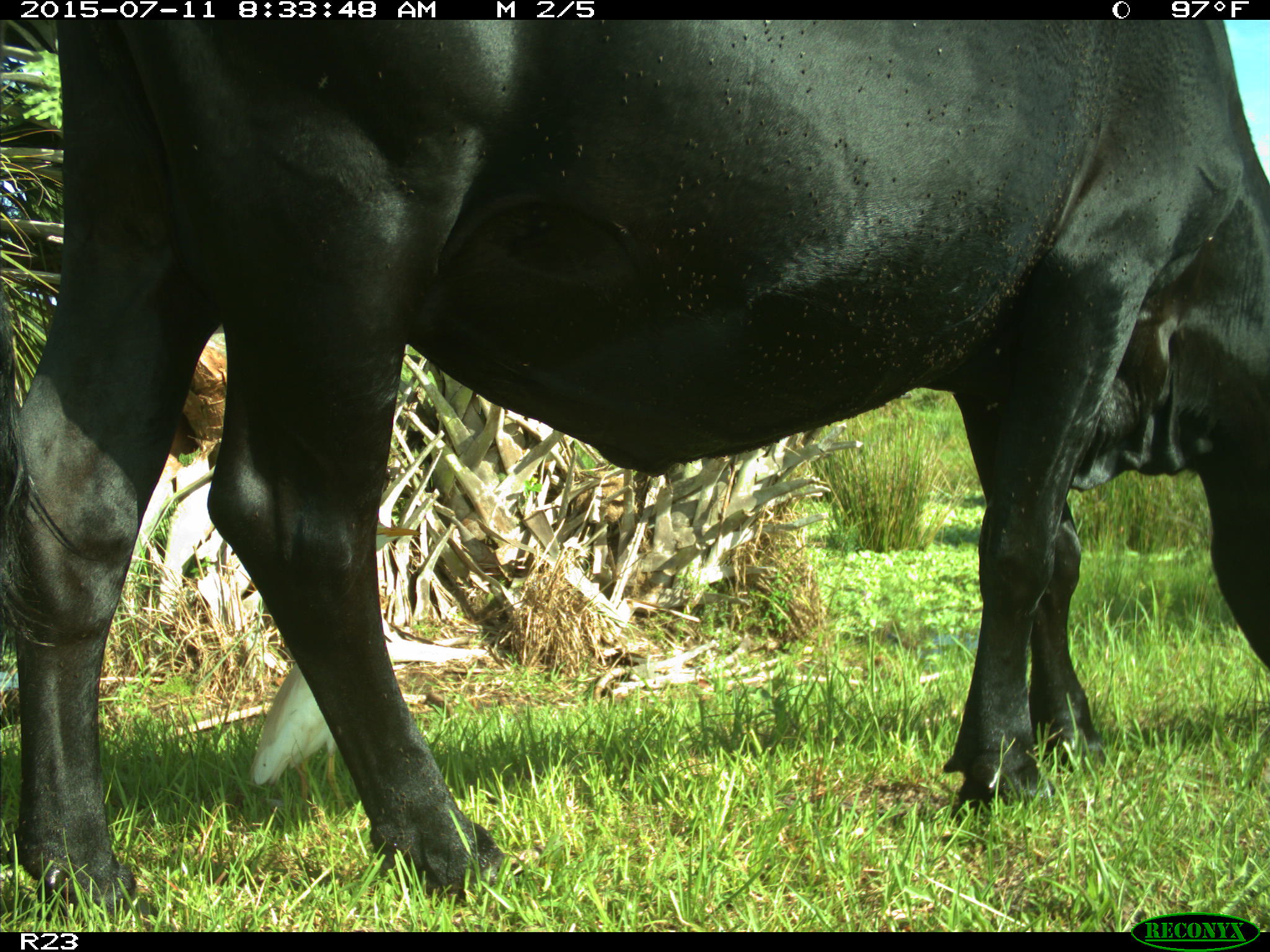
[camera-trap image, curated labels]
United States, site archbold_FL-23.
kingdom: Animalia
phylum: Chordata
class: Mammalia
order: Artiodactyla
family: Bovidae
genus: Bos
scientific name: Bos taurus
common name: domestic cow